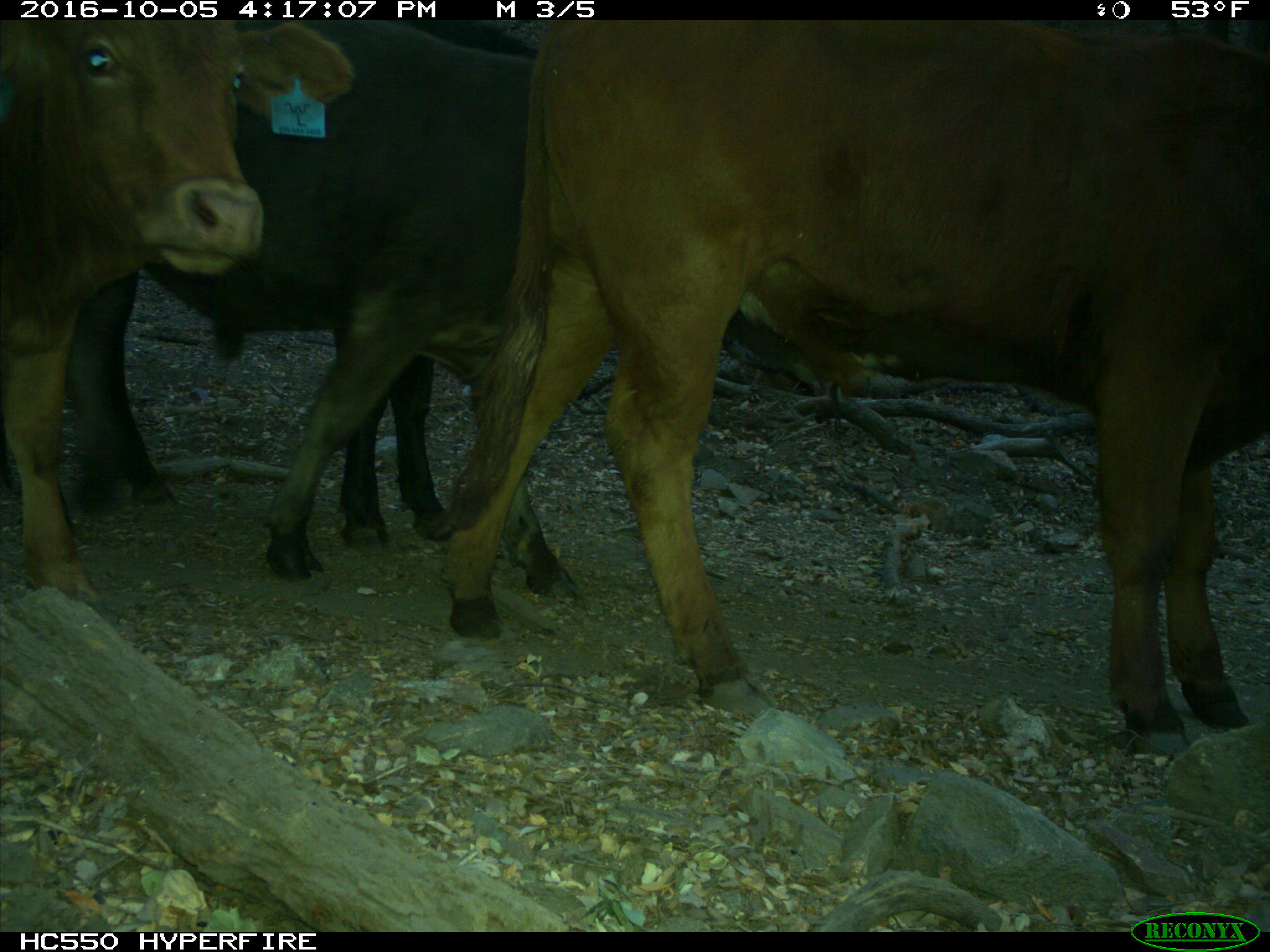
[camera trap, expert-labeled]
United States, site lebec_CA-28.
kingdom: Animalia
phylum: Chordata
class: Mammalia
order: Artiodactyla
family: Bovidae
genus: Bos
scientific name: Bos taurus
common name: domestic cow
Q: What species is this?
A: Bos taurus (domestic cow).